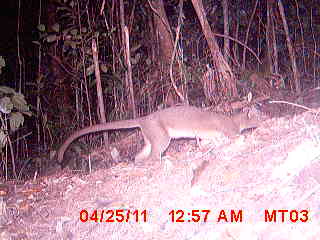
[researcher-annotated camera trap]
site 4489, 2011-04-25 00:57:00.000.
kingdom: Animalia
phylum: Chordata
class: Mammalia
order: Carnivora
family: Eupleridae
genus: Cryptoprocta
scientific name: Cryptoprocta ferox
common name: fossa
Cryptoprocta ferox (fossa), count 1.